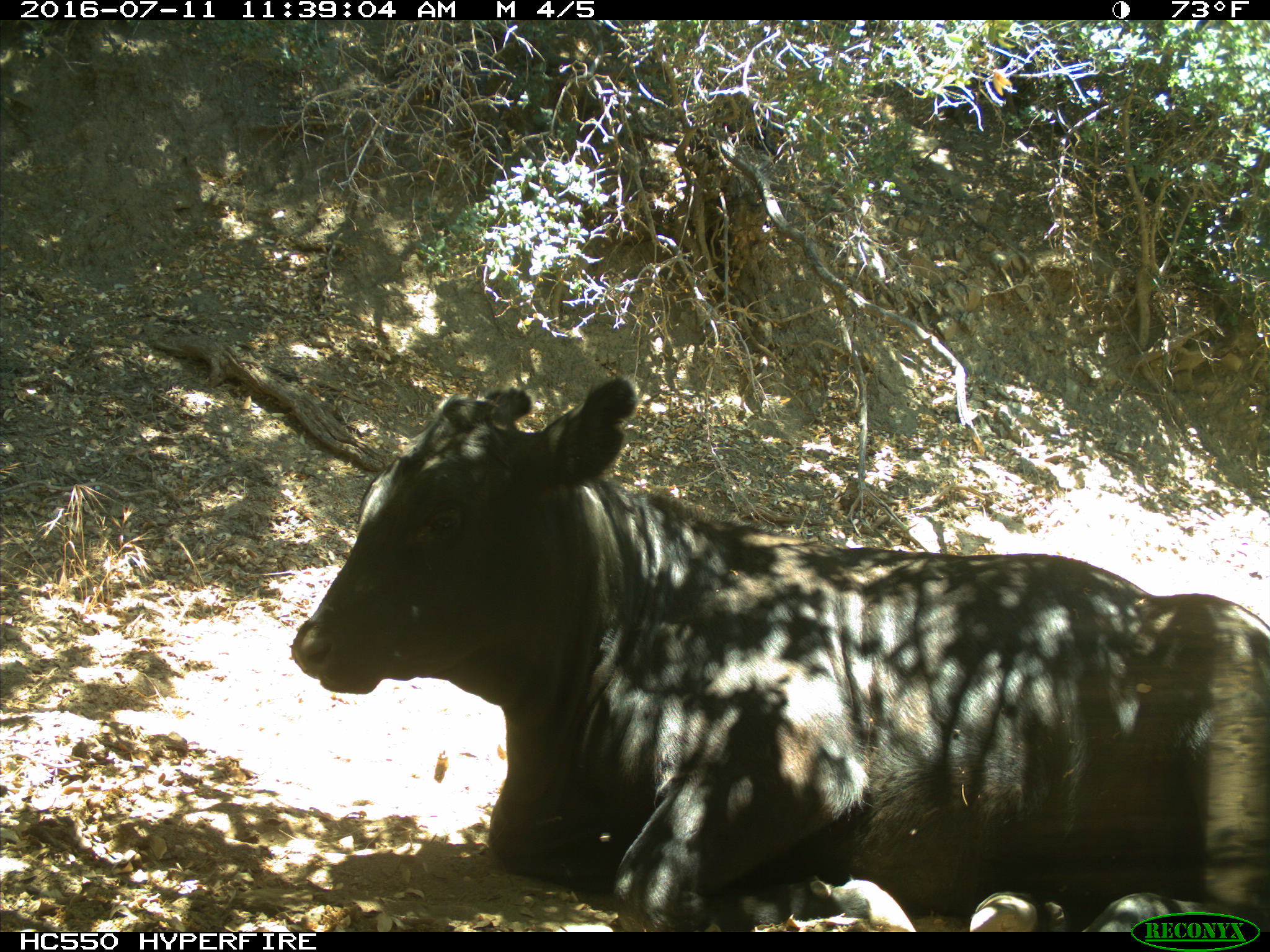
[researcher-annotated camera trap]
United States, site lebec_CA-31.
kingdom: Animalia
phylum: Chordata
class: Mammalia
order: Artiodactyla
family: Bovidae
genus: Bos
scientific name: Bos taurus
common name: domestic cow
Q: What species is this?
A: Bos taurus (domestic cow).